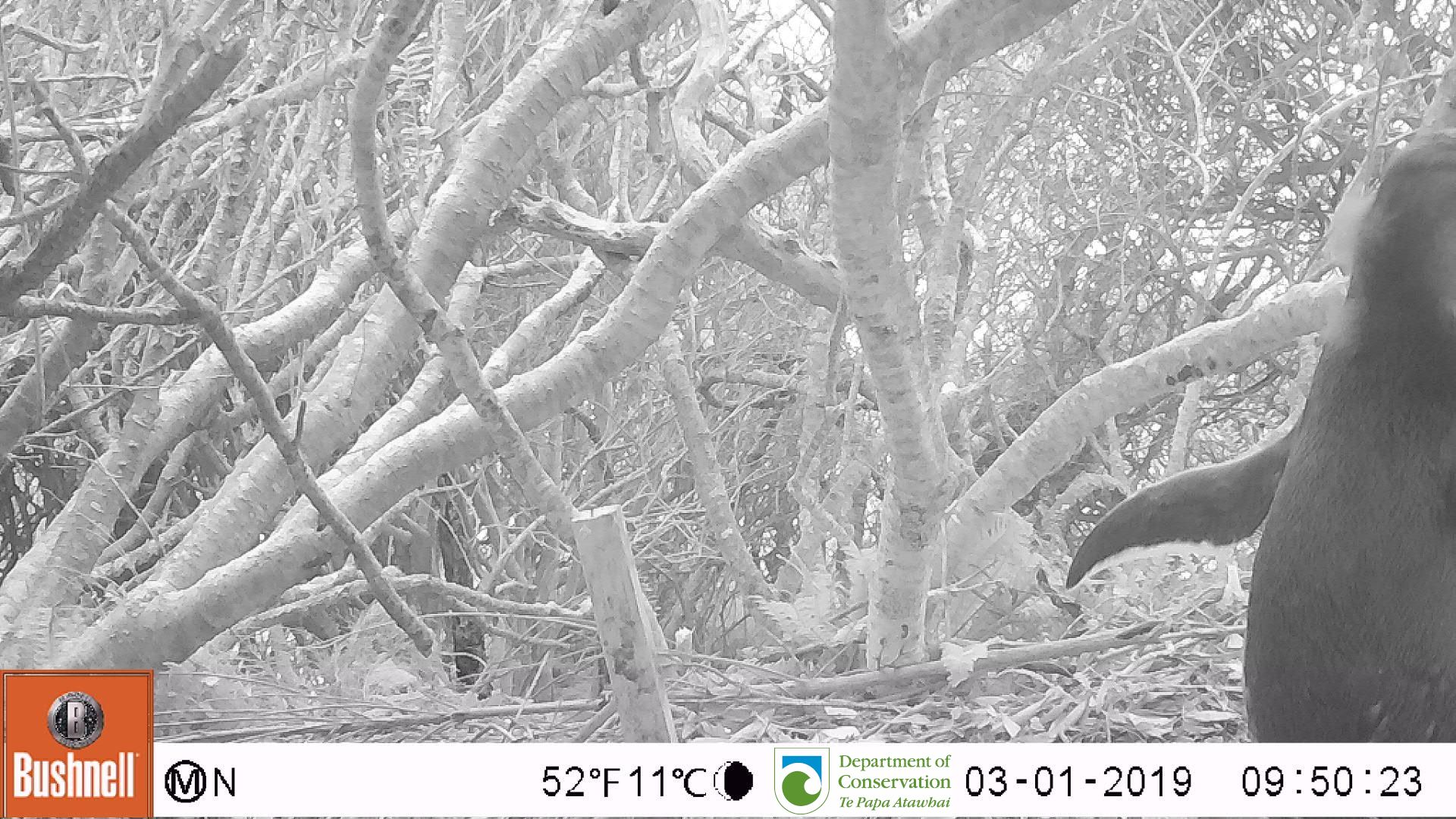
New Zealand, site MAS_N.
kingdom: Animalia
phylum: Chordata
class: Aves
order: Sphenisciformes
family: Spheniscidae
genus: Megadyptes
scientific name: Megadyptes antipodes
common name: yellow-eyed penguin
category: yellow eyed penguin